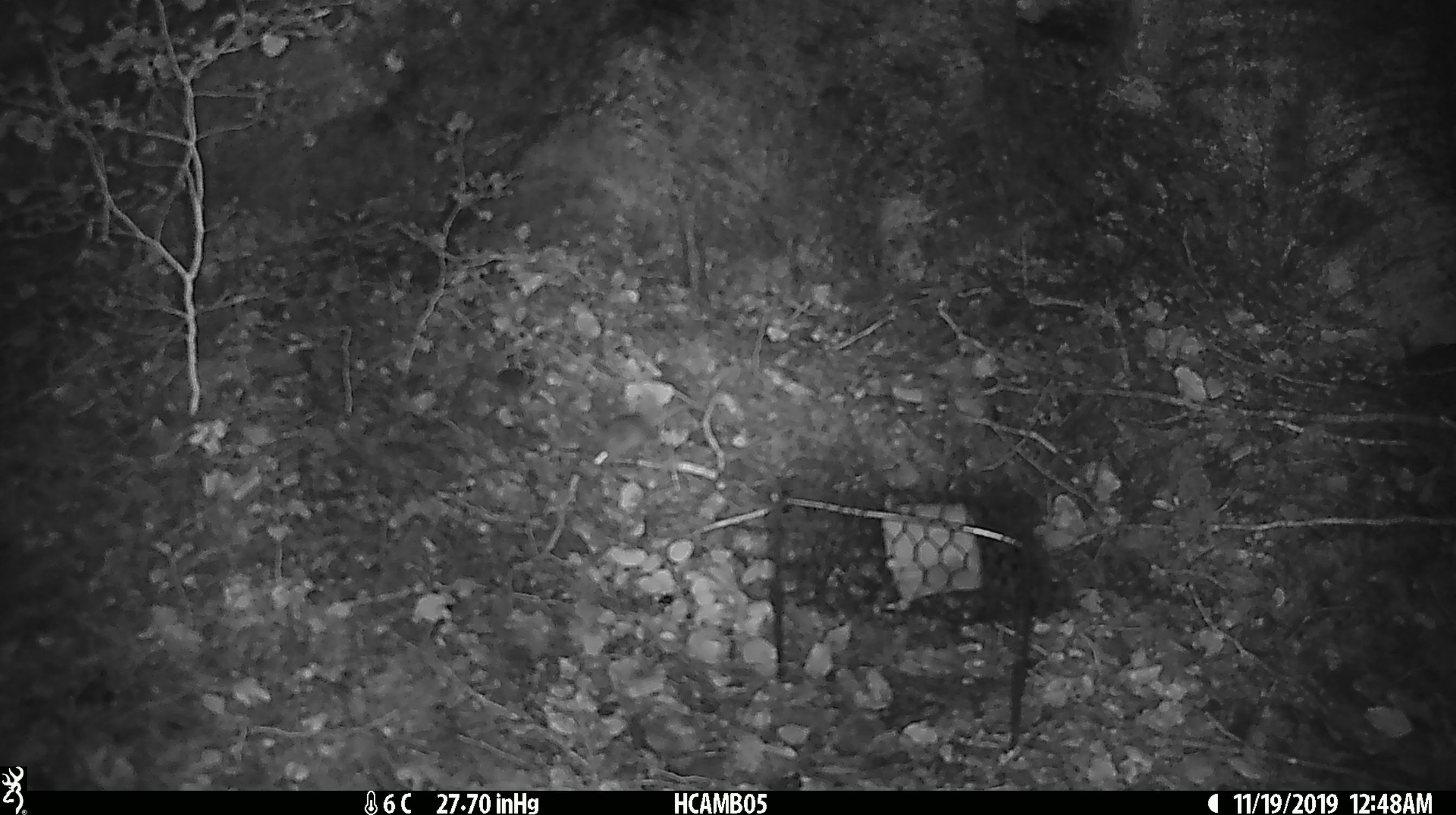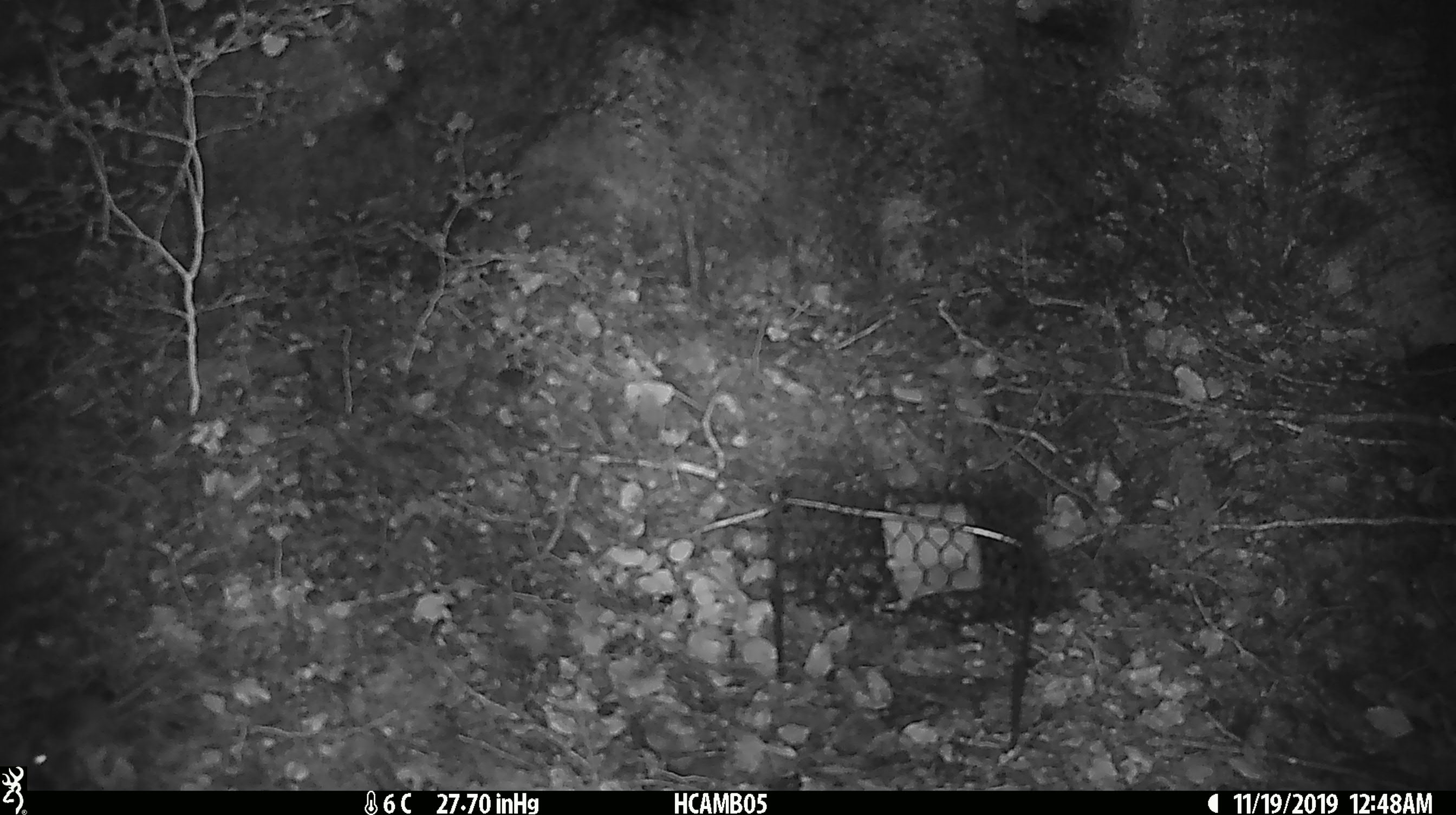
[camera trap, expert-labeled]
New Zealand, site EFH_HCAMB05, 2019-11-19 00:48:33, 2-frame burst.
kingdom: Animalia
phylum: Chordata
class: Mammalia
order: Rodentia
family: Muridae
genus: Mus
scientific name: Mus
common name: mouse